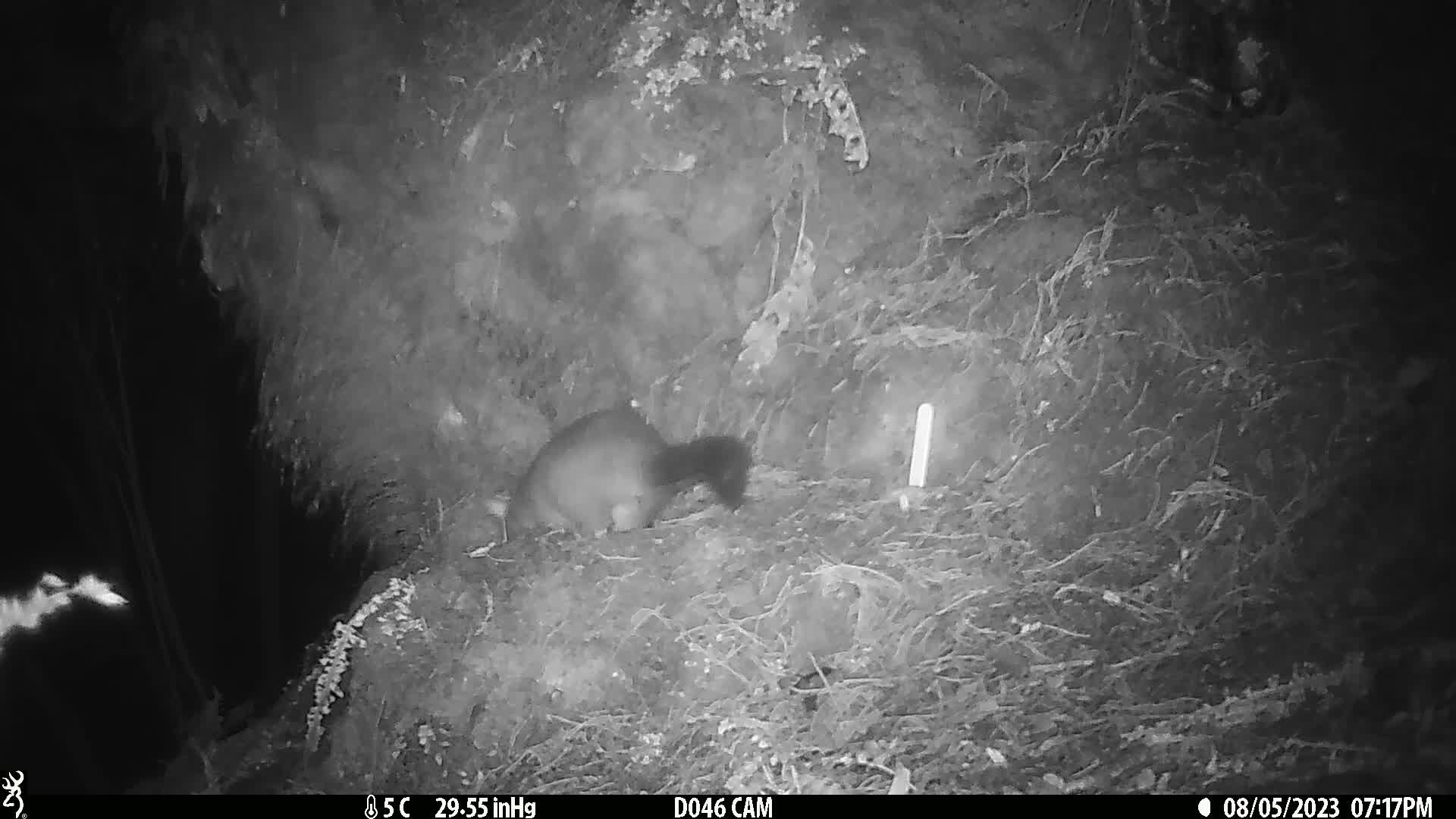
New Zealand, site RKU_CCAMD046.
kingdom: Animalia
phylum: Chordata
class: Mammalia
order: Diprotodontia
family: Phalangeridae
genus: Trichosurus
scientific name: Trichosurus vulpecula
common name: common brushtail possum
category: possum